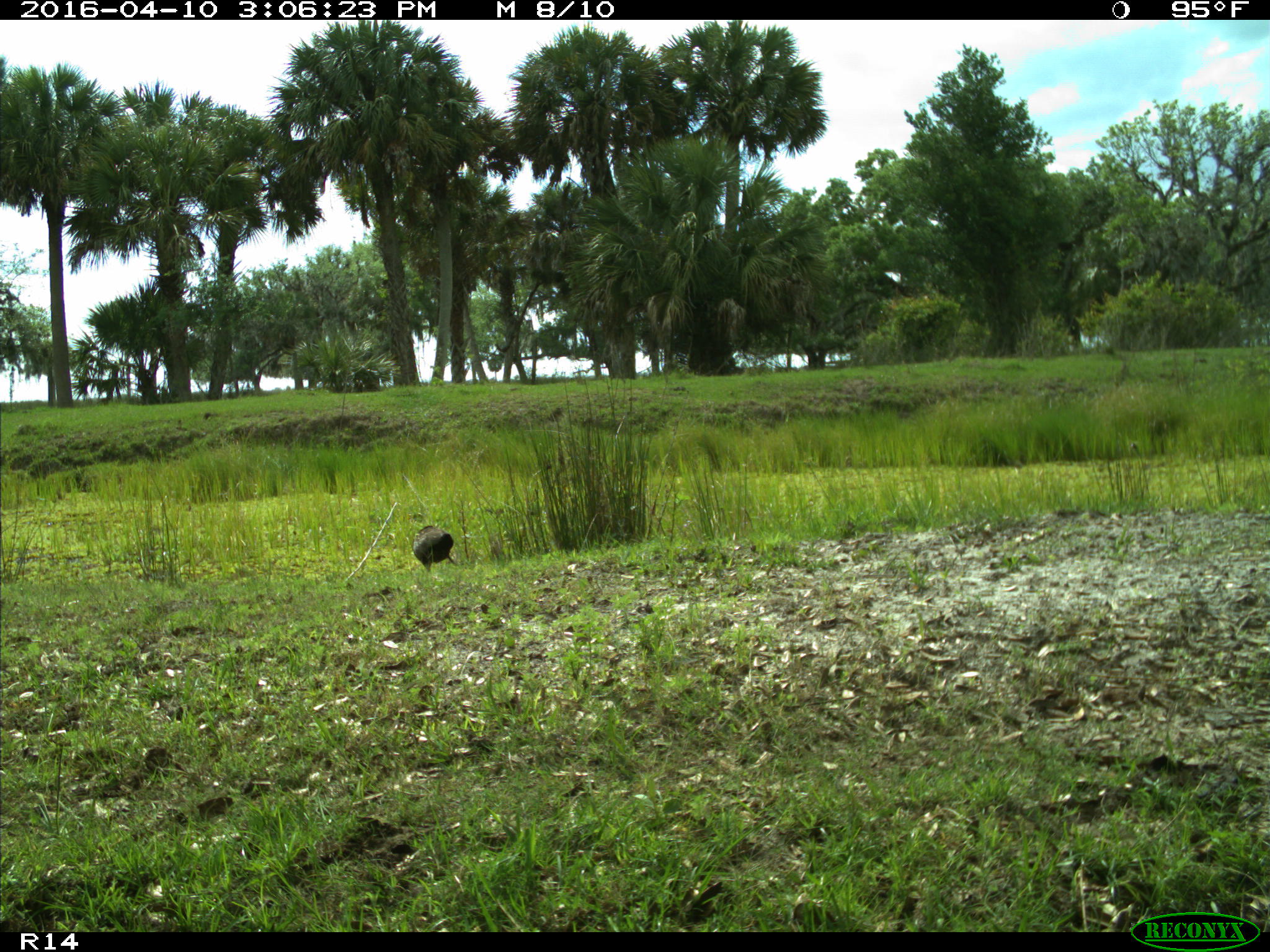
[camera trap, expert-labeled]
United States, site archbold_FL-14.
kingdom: Animalia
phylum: Chordata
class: Aves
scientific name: Aves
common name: birds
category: unidentified bird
Unidentified bird (birds) (Aves).